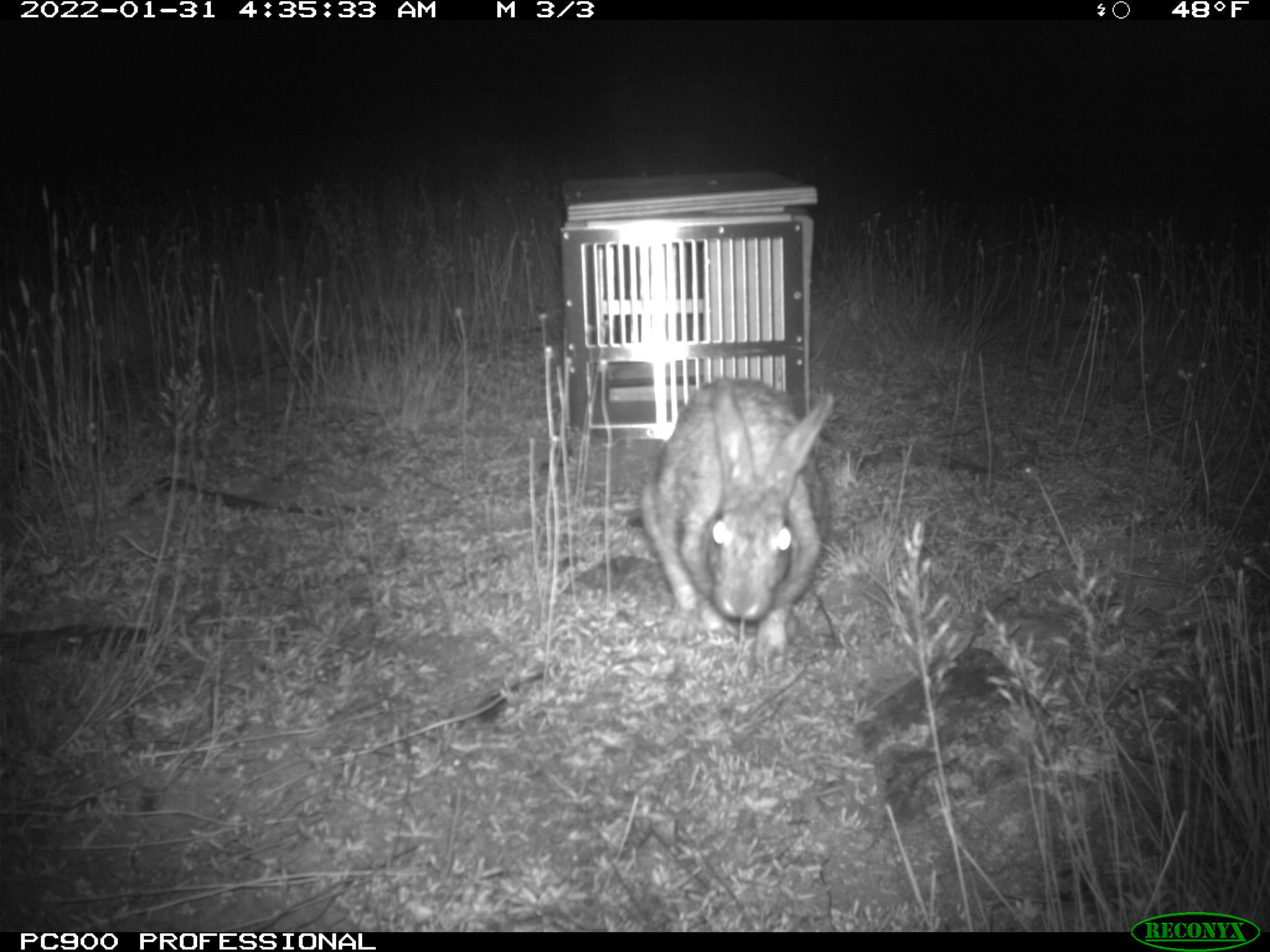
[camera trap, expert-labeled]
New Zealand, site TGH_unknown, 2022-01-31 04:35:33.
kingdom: Animalia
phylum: Chordata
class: Mammalia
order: Lagomorpha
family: Leporidae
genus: Oryctolagus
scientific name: Oryctolagus cuniculus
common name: european rabbit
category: rabbit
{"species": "rabbit (european rabbit) (Oryctolagus cuniculus)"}